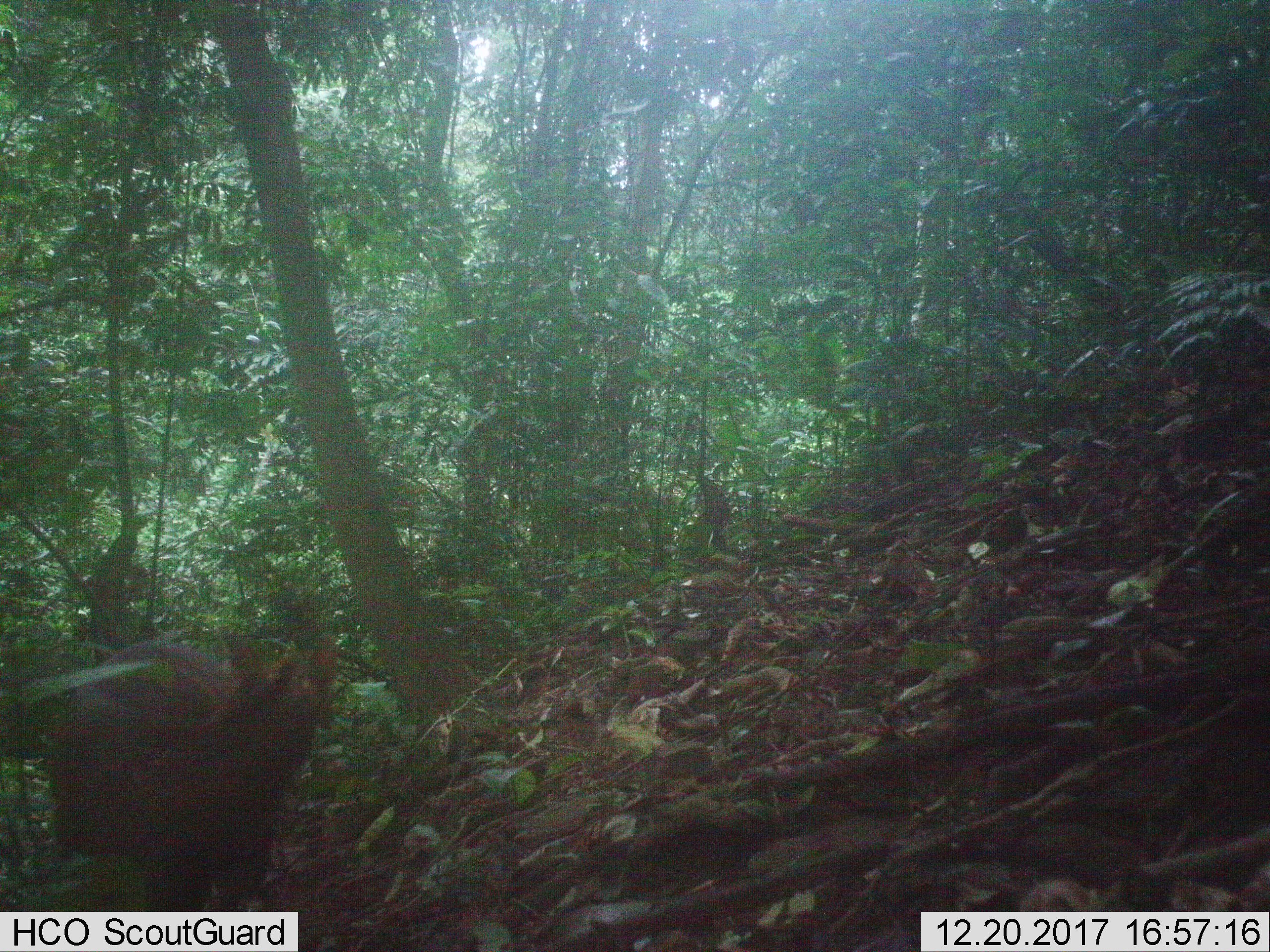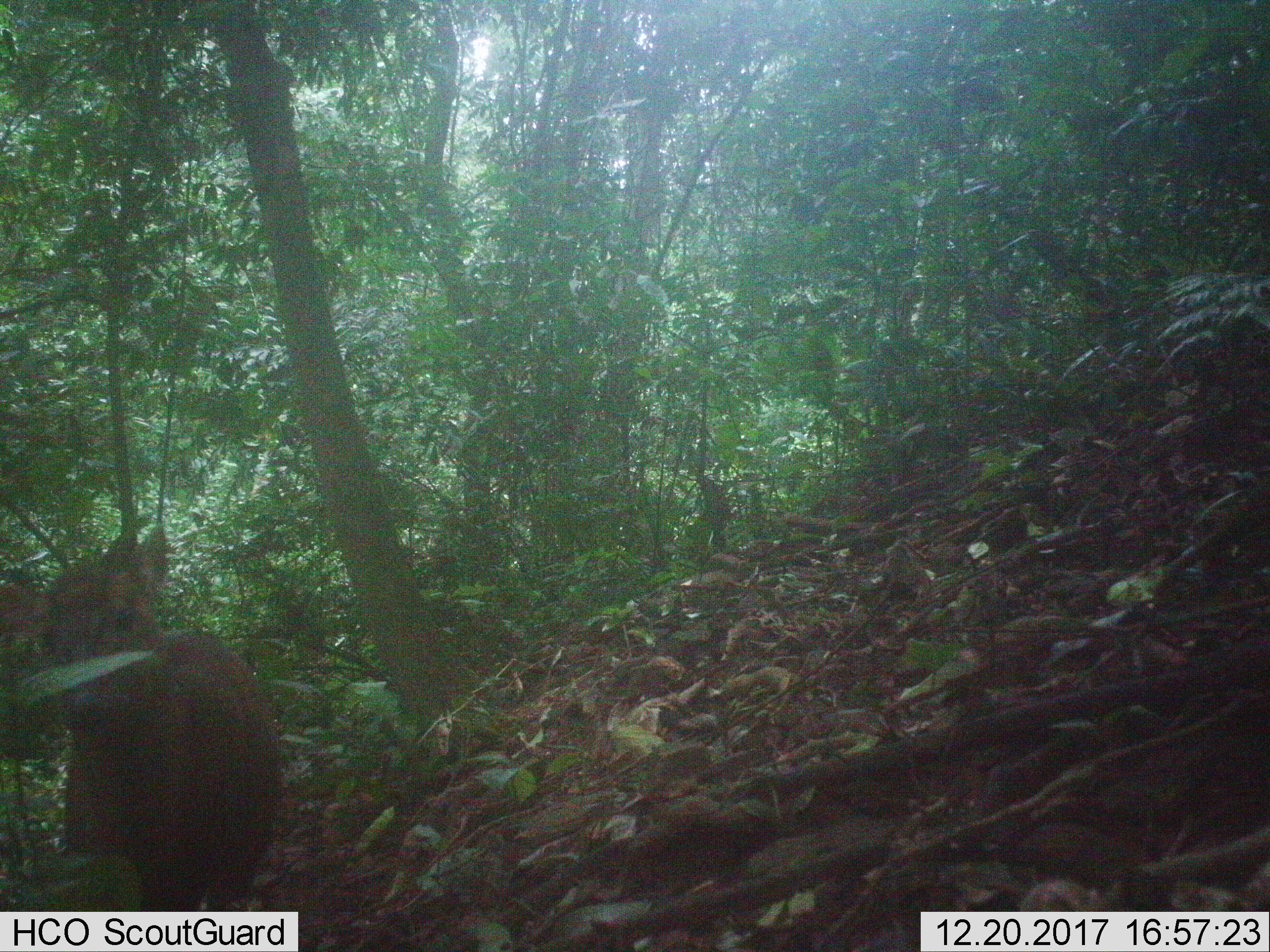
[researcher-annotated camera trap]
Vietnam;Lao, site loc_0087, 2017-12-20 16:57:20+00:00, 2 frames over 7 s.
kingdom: Animalia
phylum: Chordata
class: Mammalia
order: Artiodactyla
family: Cervidae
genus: Muntiacus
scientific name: Muntiacus rooseveltorum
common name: roosevelt's muntjac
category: roosevelts muntjac group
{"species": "roosevelts muntjac group (roosevelt's muntjac) (Muntiacus rooseveltorum)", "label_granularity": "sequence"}